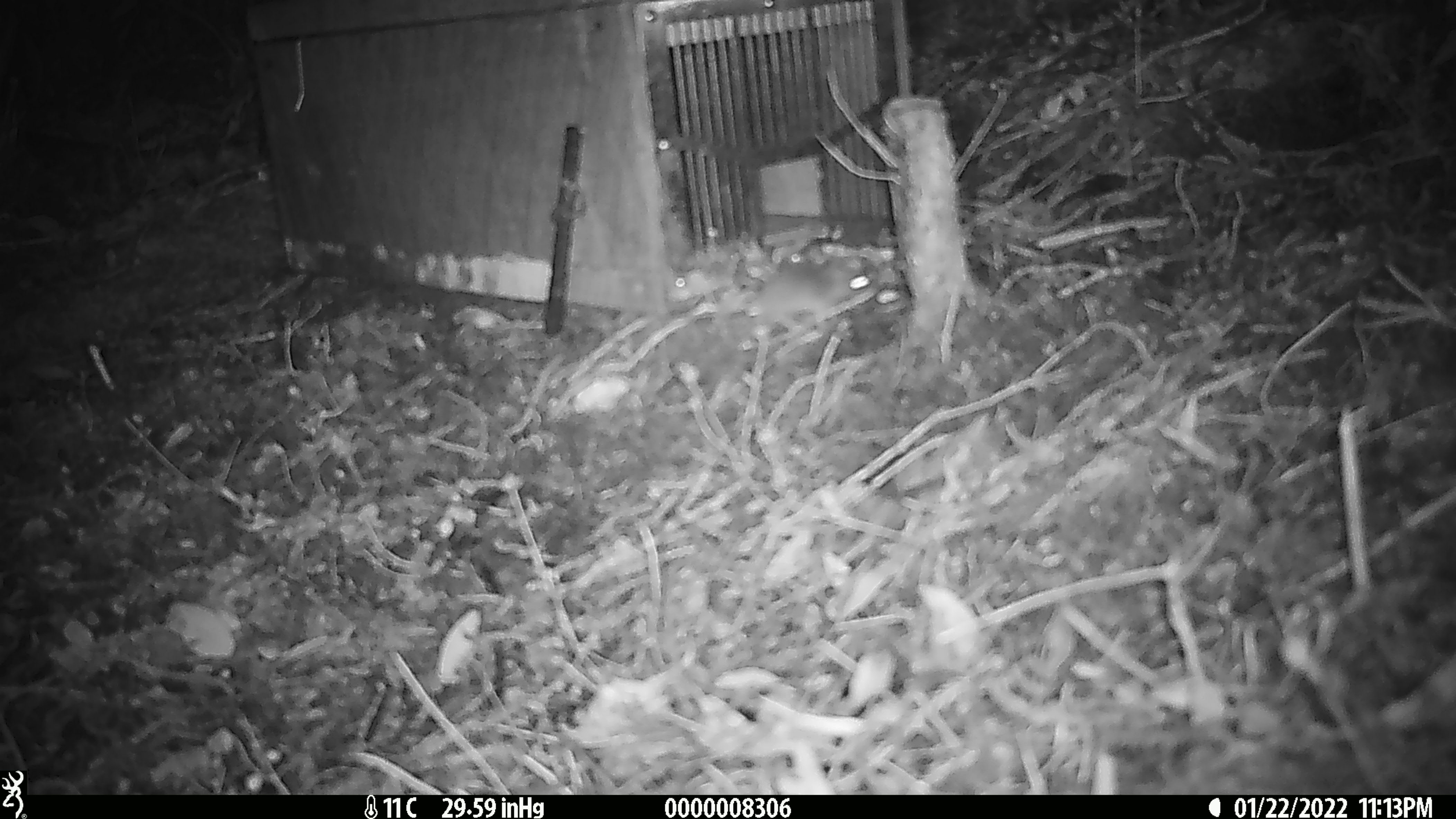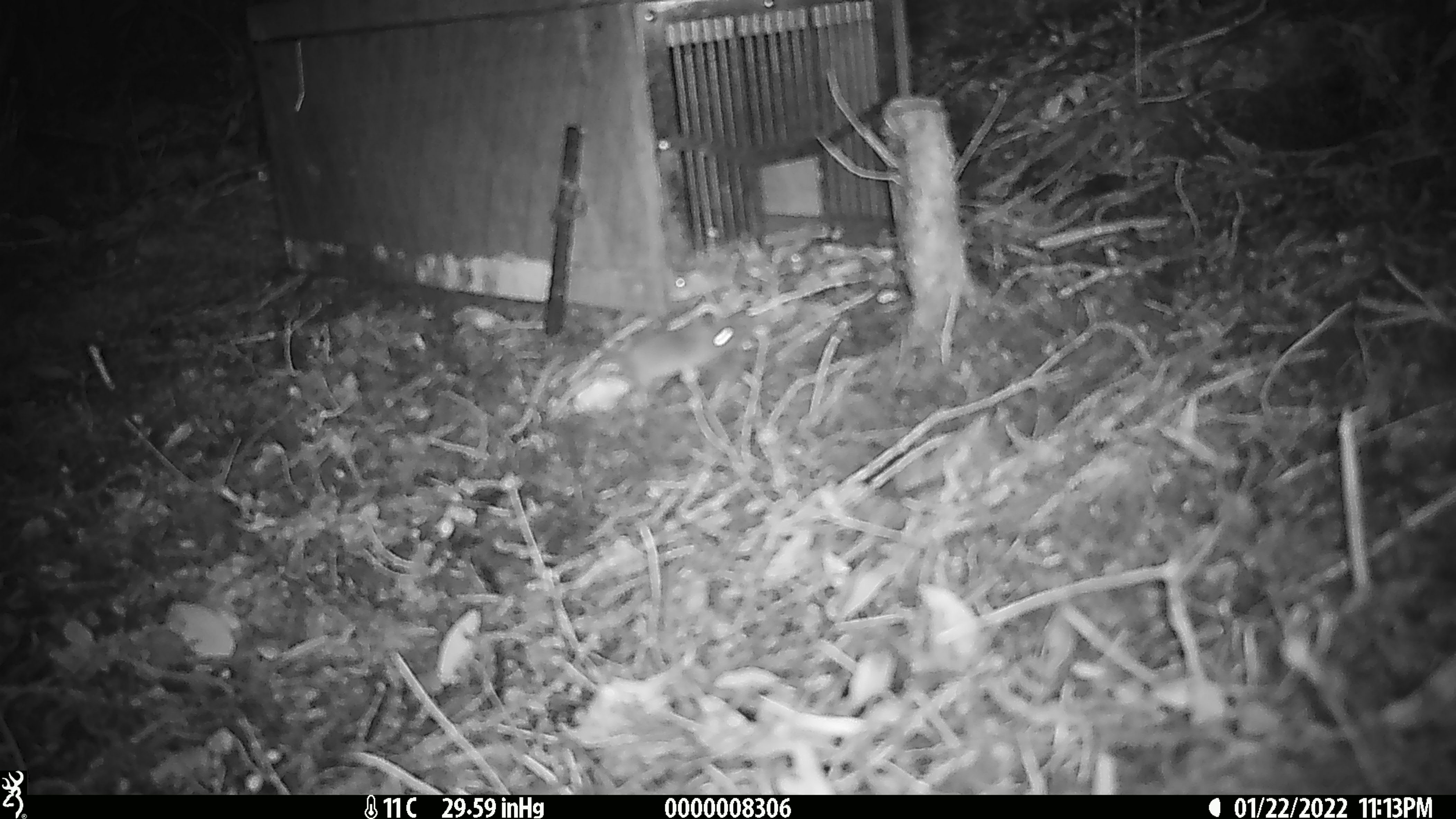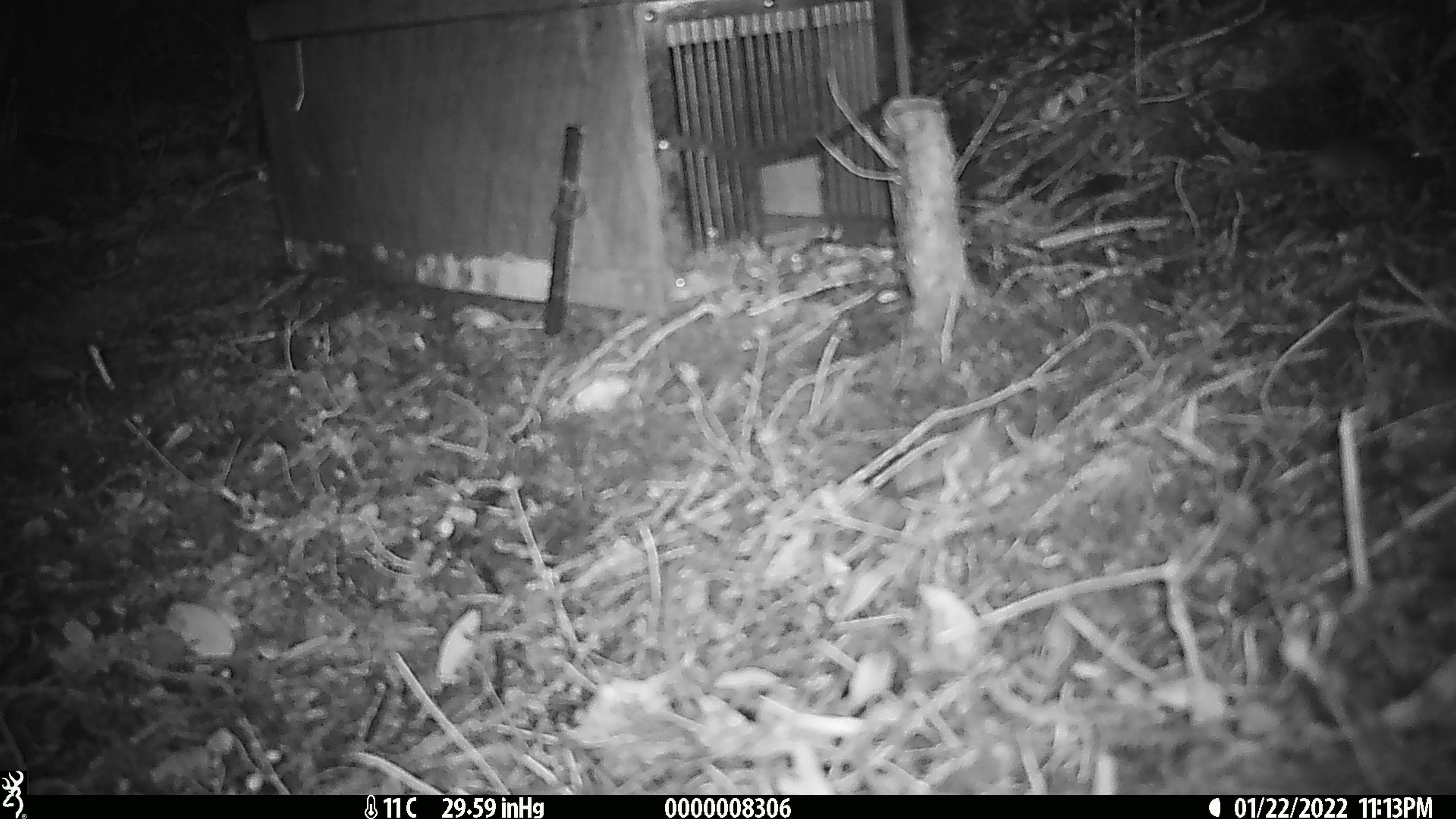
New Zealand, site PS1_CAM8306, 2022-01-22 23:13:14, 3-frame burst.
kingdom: Animalia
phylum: Chordata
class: Mammalia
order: Rodentia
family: Muridae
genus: Mus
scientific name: Mus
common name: mouse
Mouse (Mus).